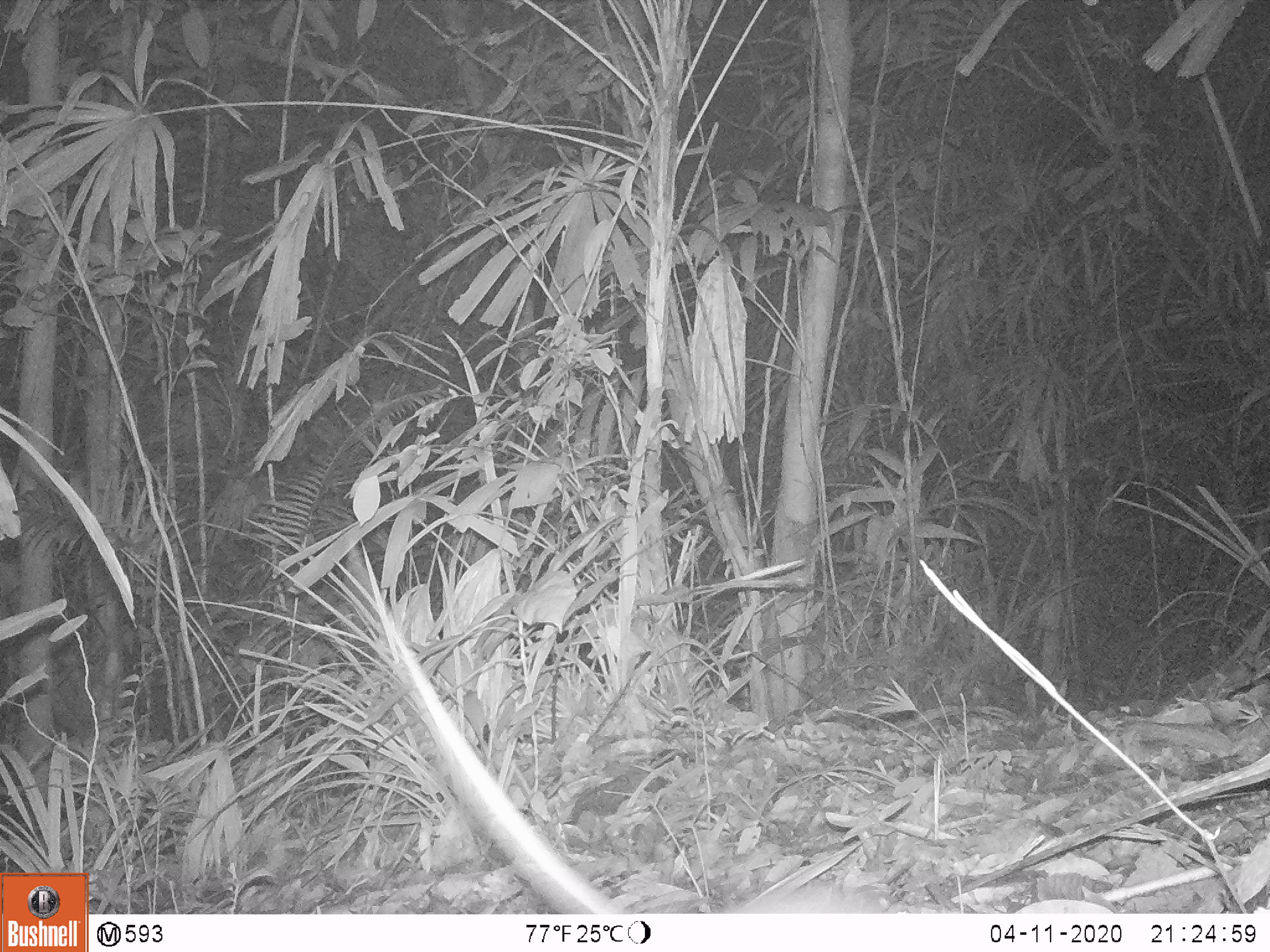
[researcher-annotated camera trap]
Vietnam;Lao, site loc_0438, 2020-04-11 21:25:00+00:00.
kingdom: Animalia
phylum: Chordata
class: Mammalia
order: Rodentia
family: Muridae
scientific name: Muridae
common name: old-world mice and rats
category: unidentified murid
Unidentified murid (old-world mice and rats) (Muridae). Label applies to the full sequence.